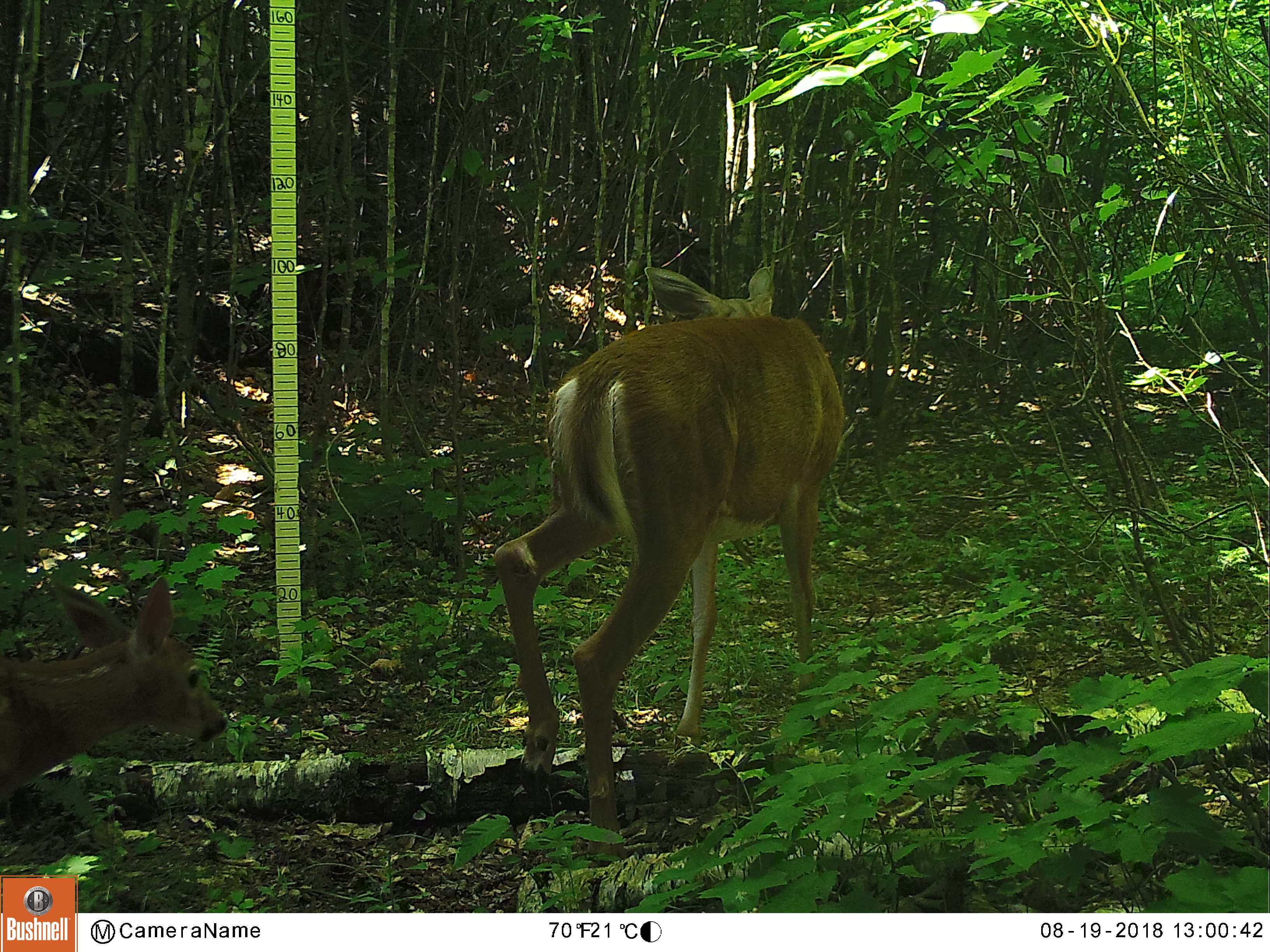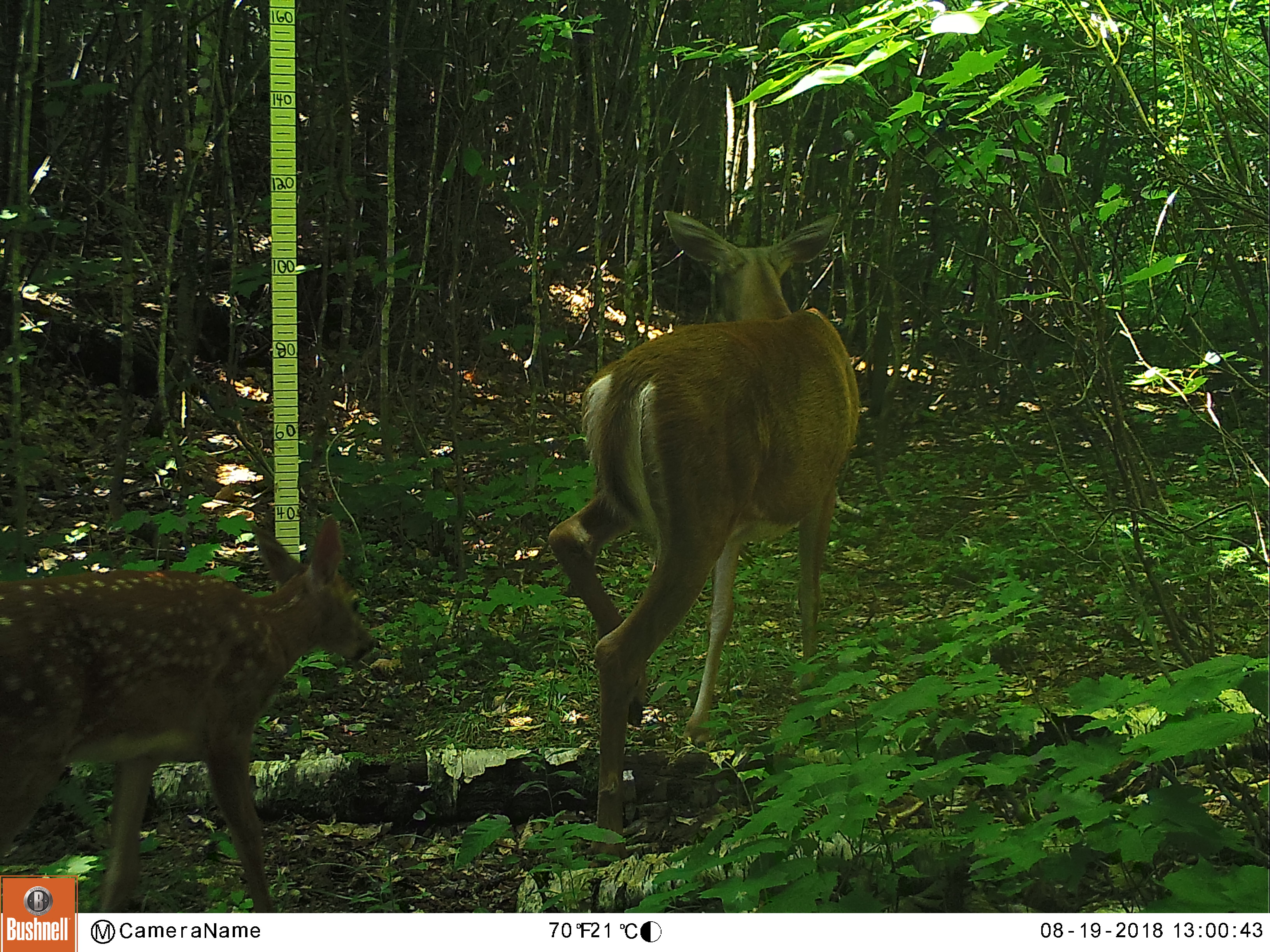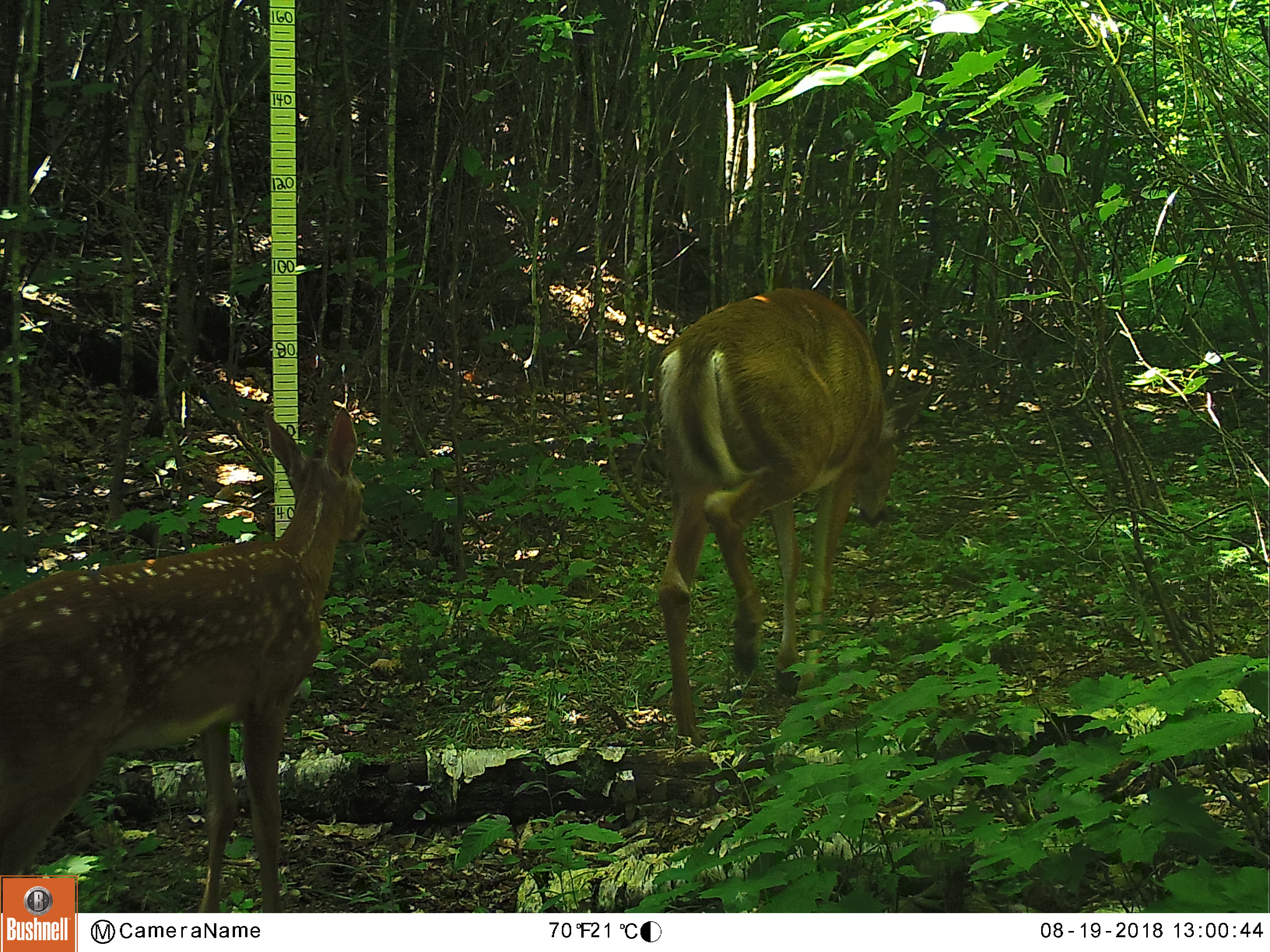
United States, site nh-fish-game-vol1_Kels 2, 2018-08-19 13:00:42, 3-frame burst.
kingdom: Animalia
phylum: Chordata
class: Mammalia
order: Artiodactyla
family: Cervidae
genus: Odocoileus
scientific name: Odocoileus virginianus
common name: white-tailed deer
White-tailed deer (Odocoileus virginianus).